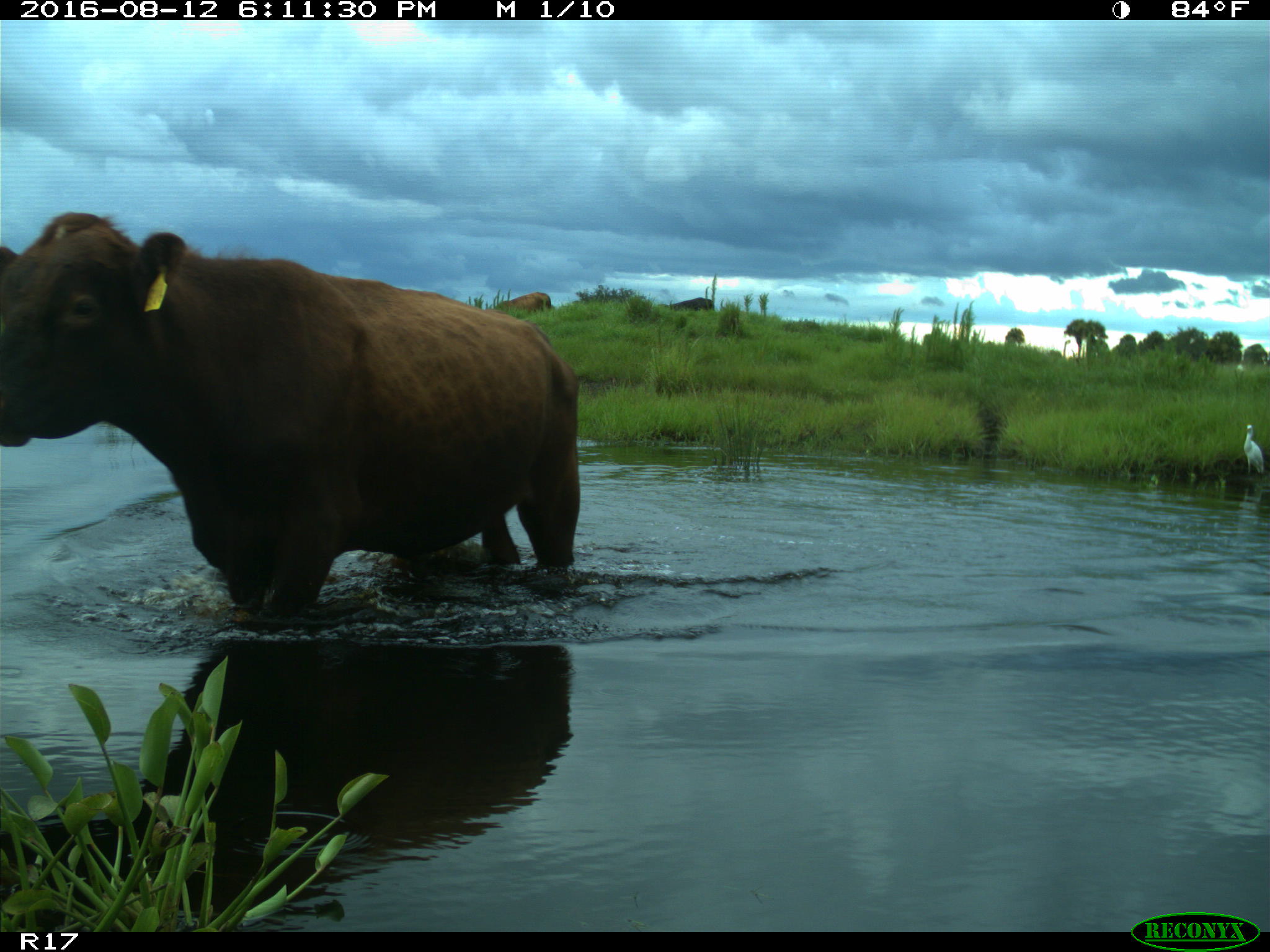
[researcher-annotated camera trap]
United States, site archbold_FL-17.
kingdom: Animalia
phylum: Chordata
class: Mammalia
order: Artiodactyla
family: Bovidae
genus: Bos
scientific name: Bos taurus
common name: domestic cow